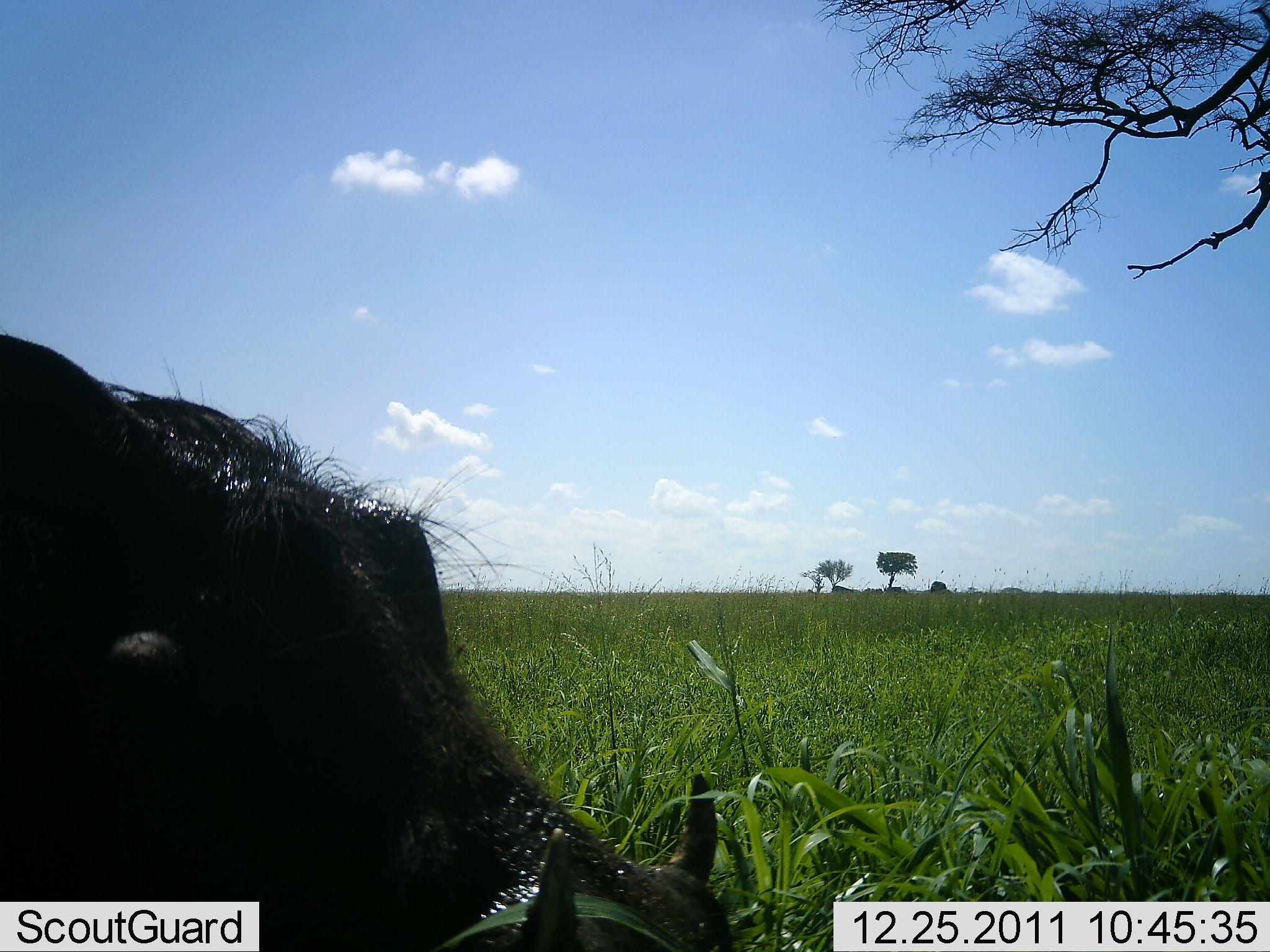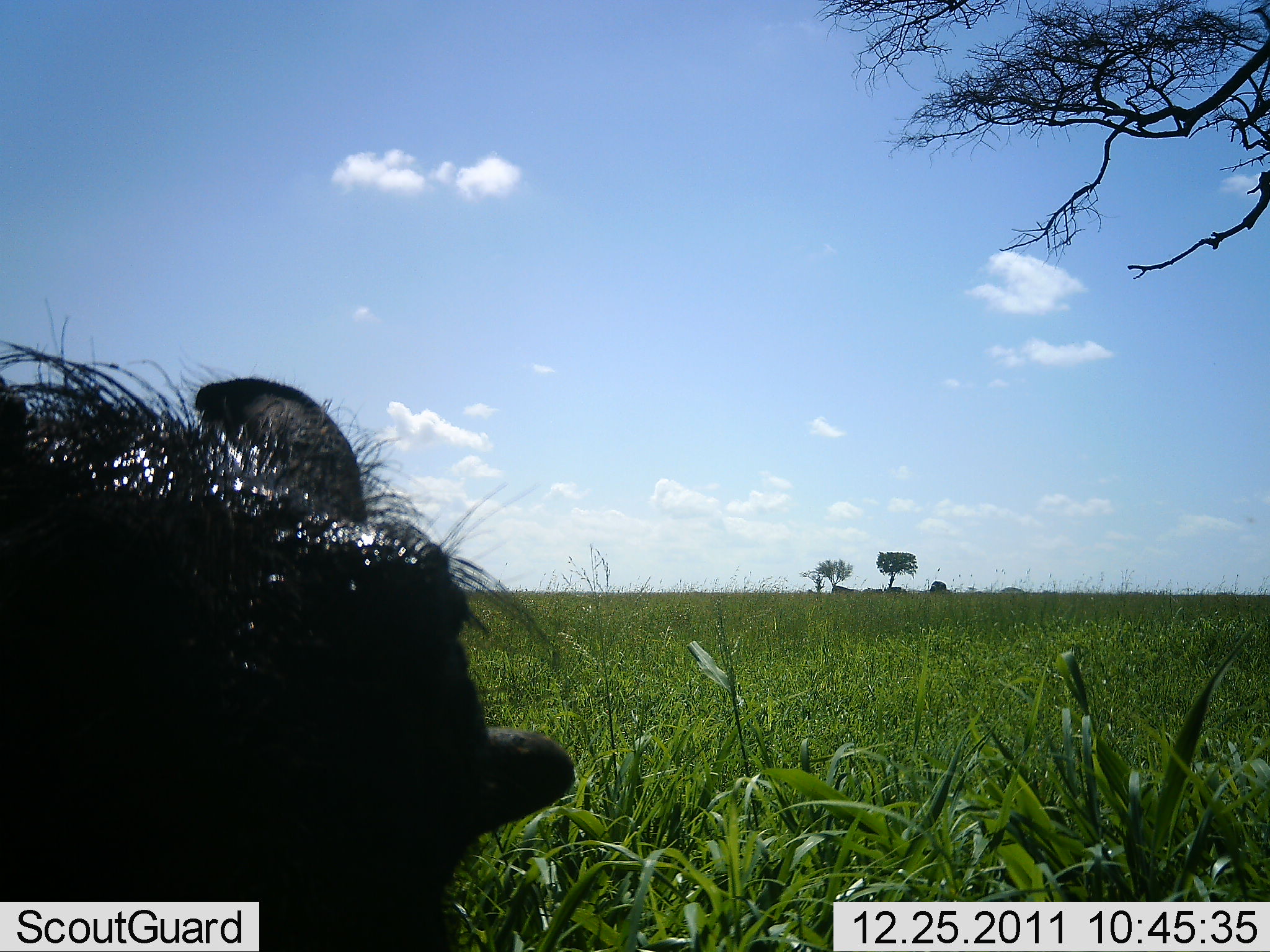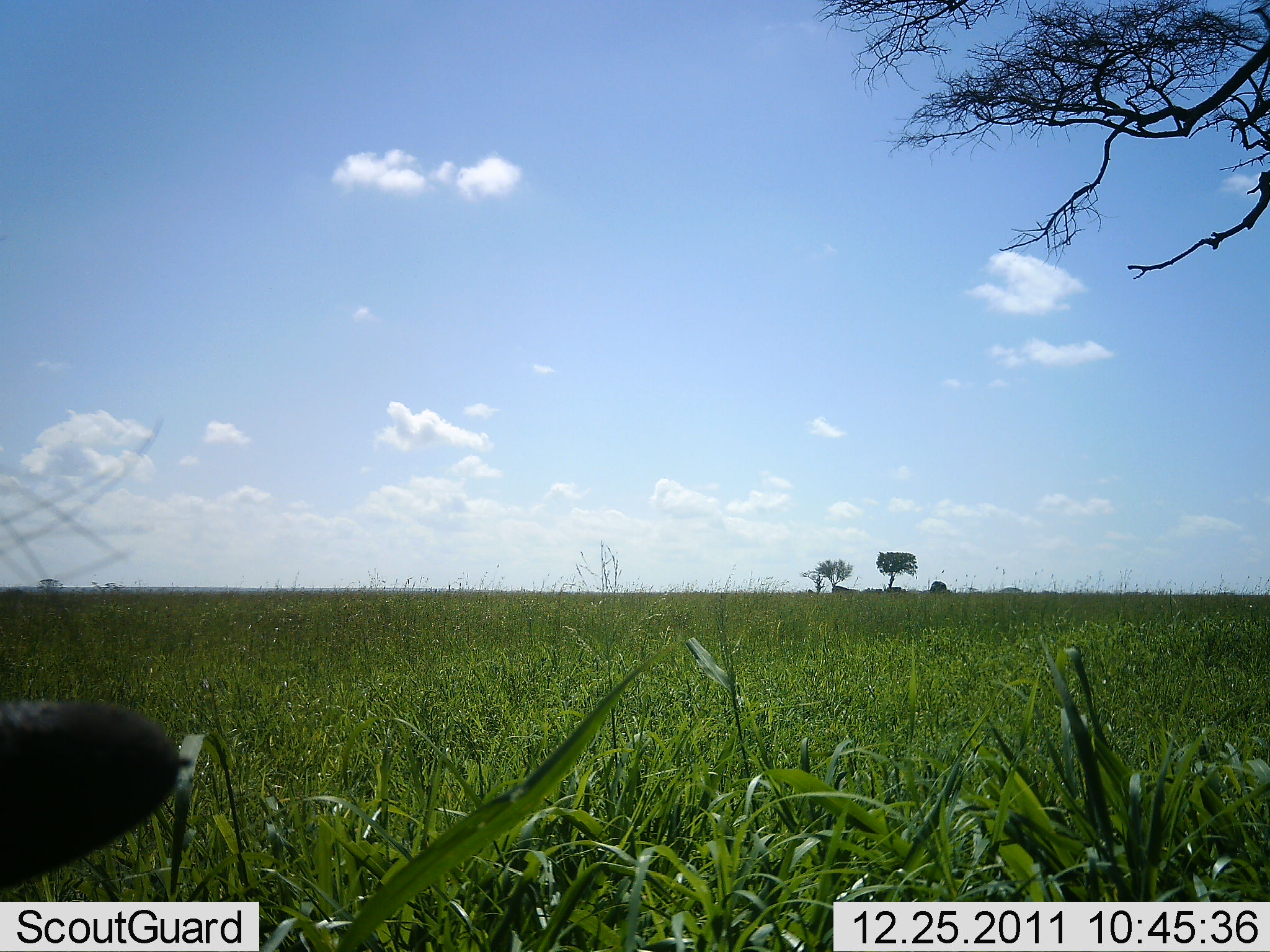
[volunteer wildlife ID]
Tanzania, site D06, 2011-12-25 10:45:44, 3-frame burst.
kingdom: Animalia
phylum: Chordata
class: Mammalia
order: Artiodactyla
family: Suidae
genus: Phacochoerus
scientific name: Phacochoerus africanus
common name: warthog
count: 1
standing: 64%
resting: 0%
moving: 27%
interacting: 0%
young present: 0%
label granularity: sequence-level